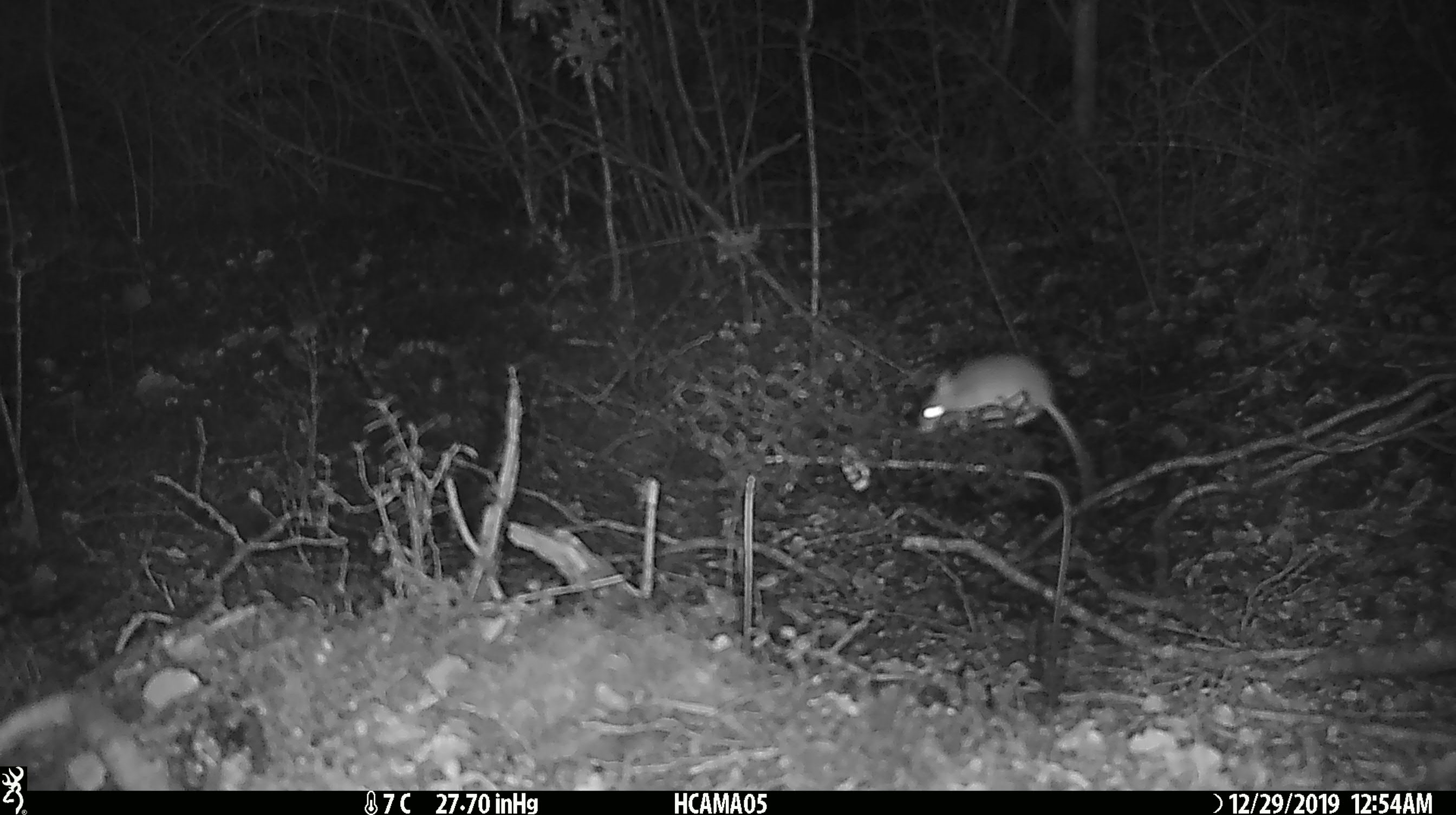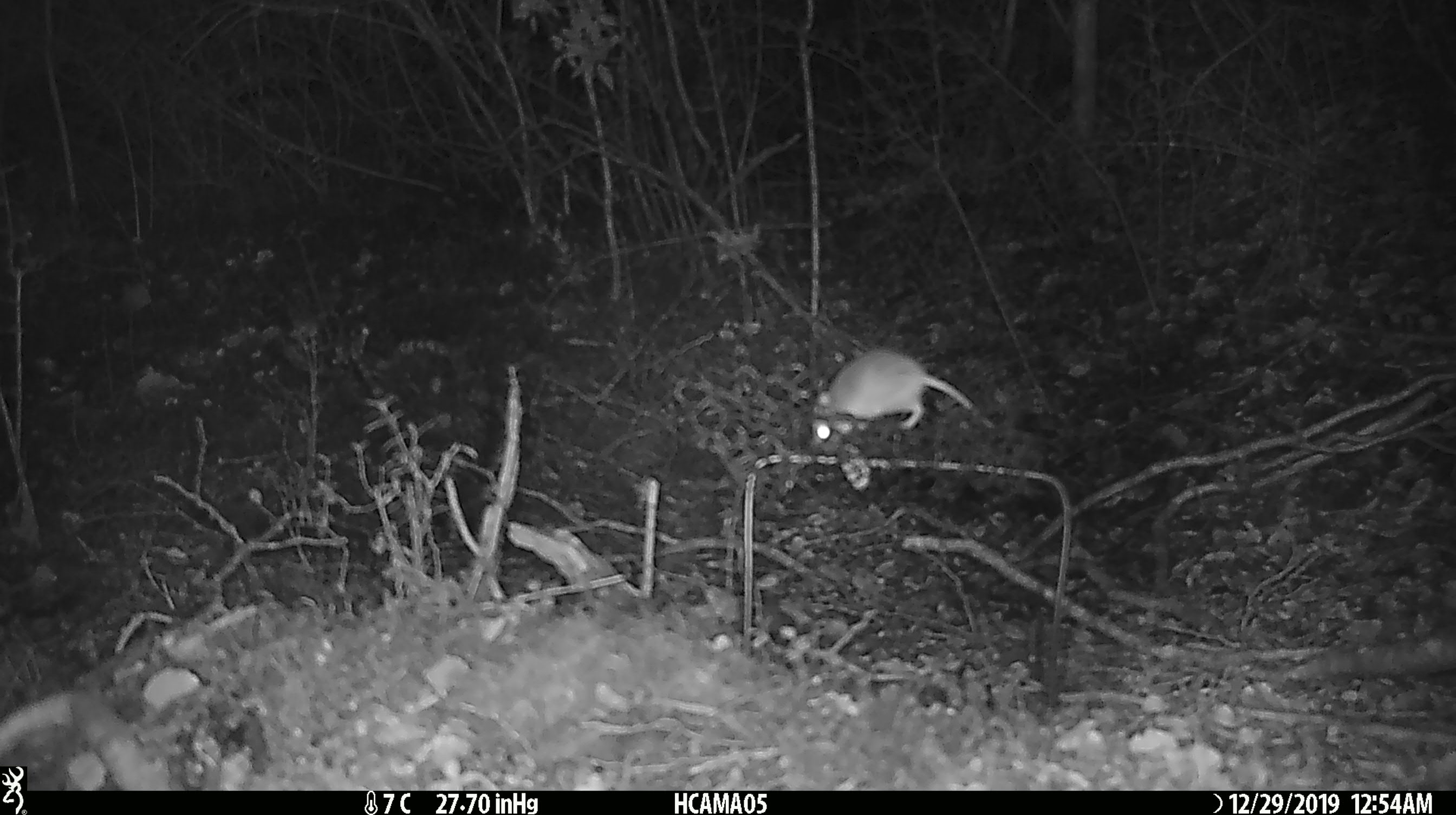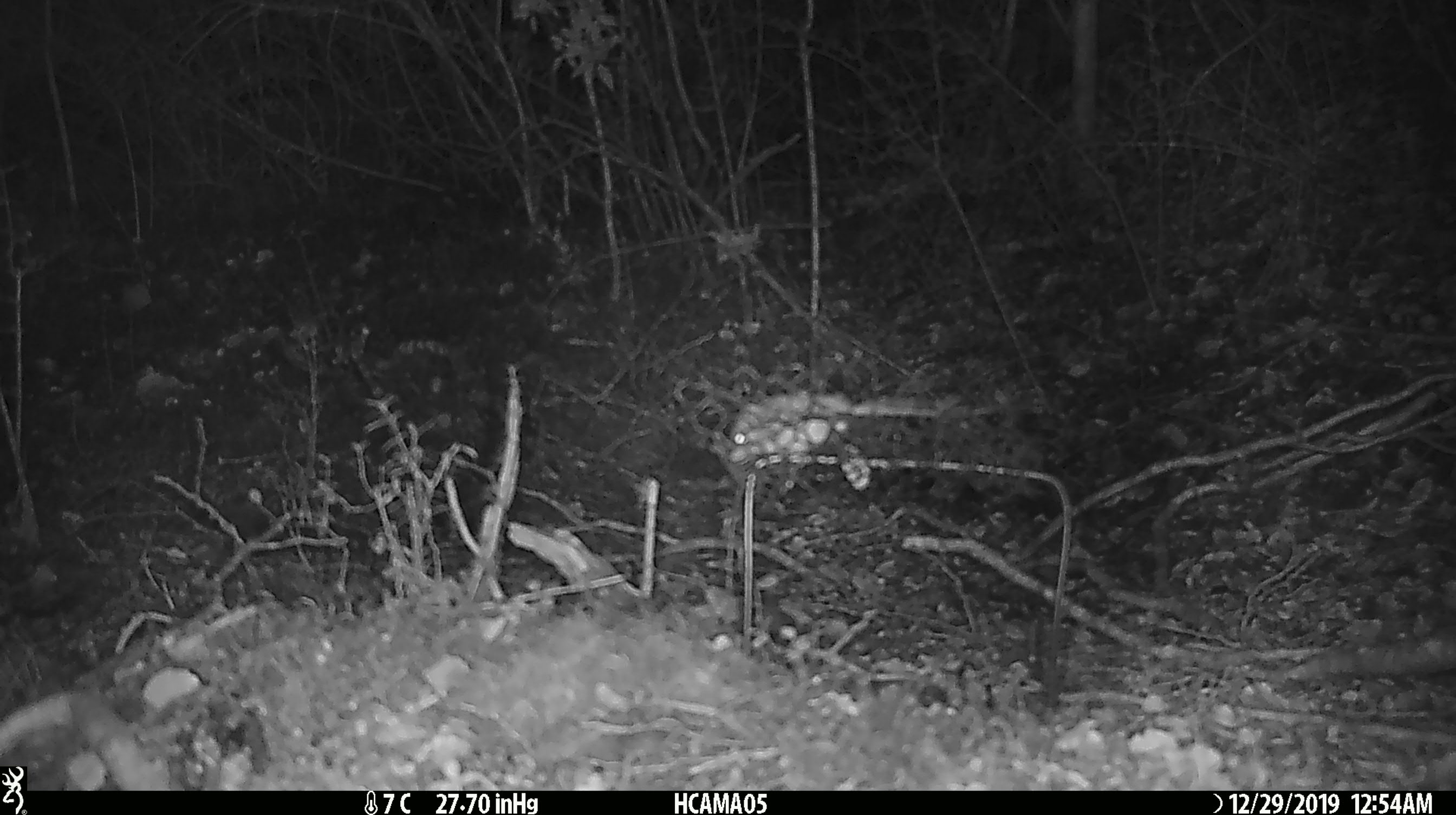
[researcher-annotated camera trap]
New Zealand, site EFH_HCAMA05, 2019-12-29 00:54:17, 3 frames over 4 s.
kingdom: Animalia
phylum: Chordata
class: Mammalia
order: Rodentia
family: Muridae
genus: Mus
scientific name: Mus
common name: mouse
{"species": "mouse (Mus)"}